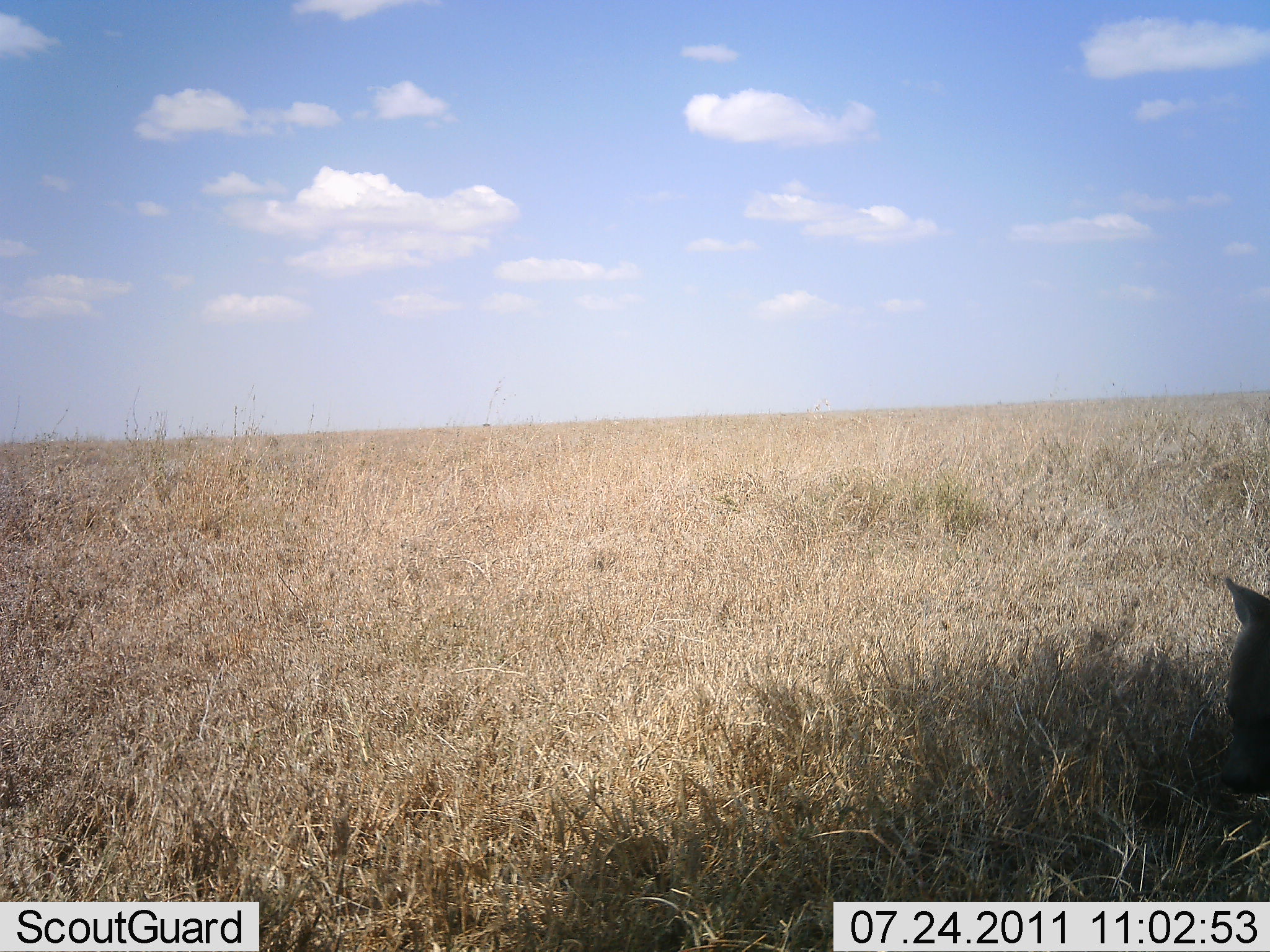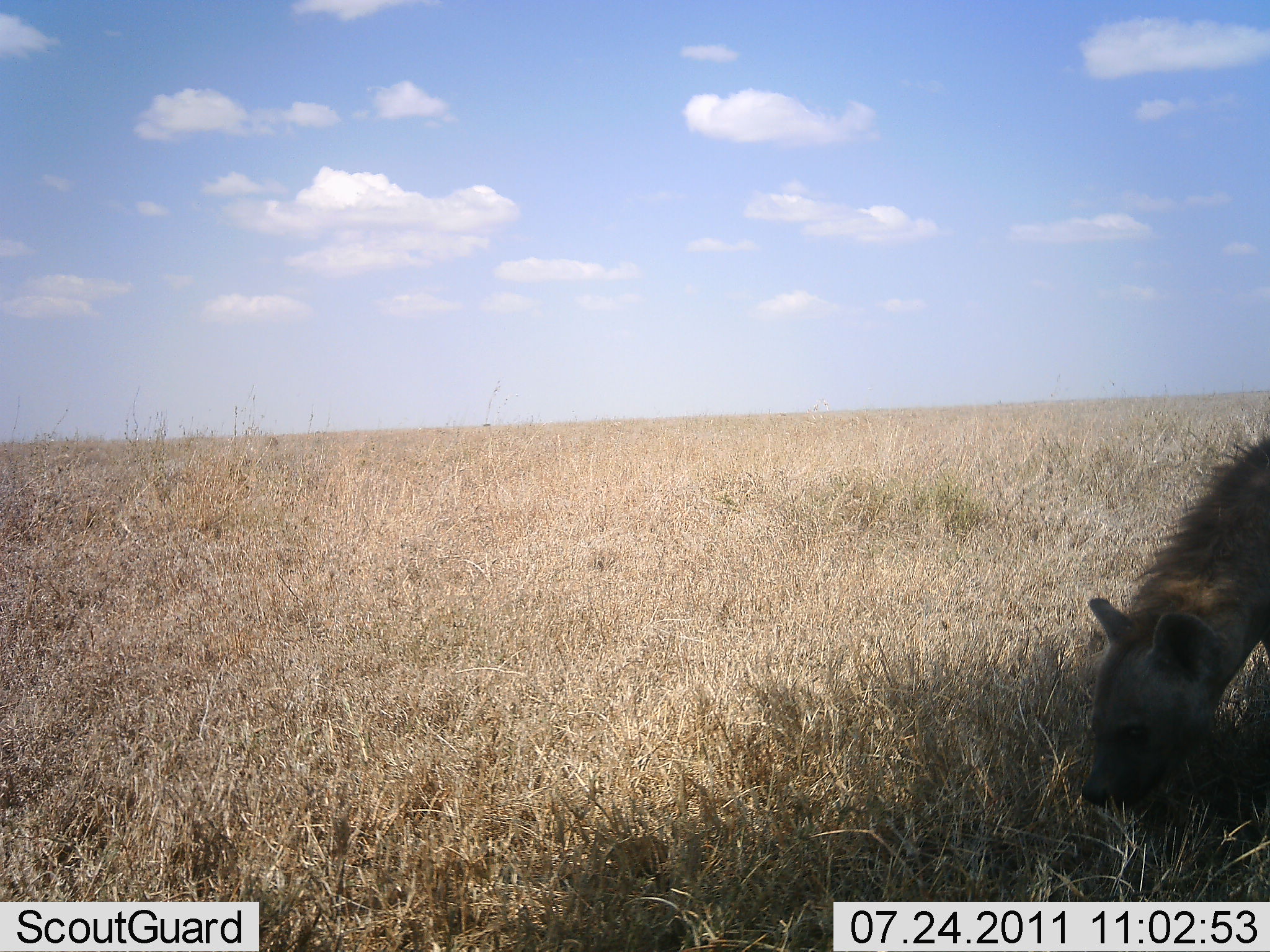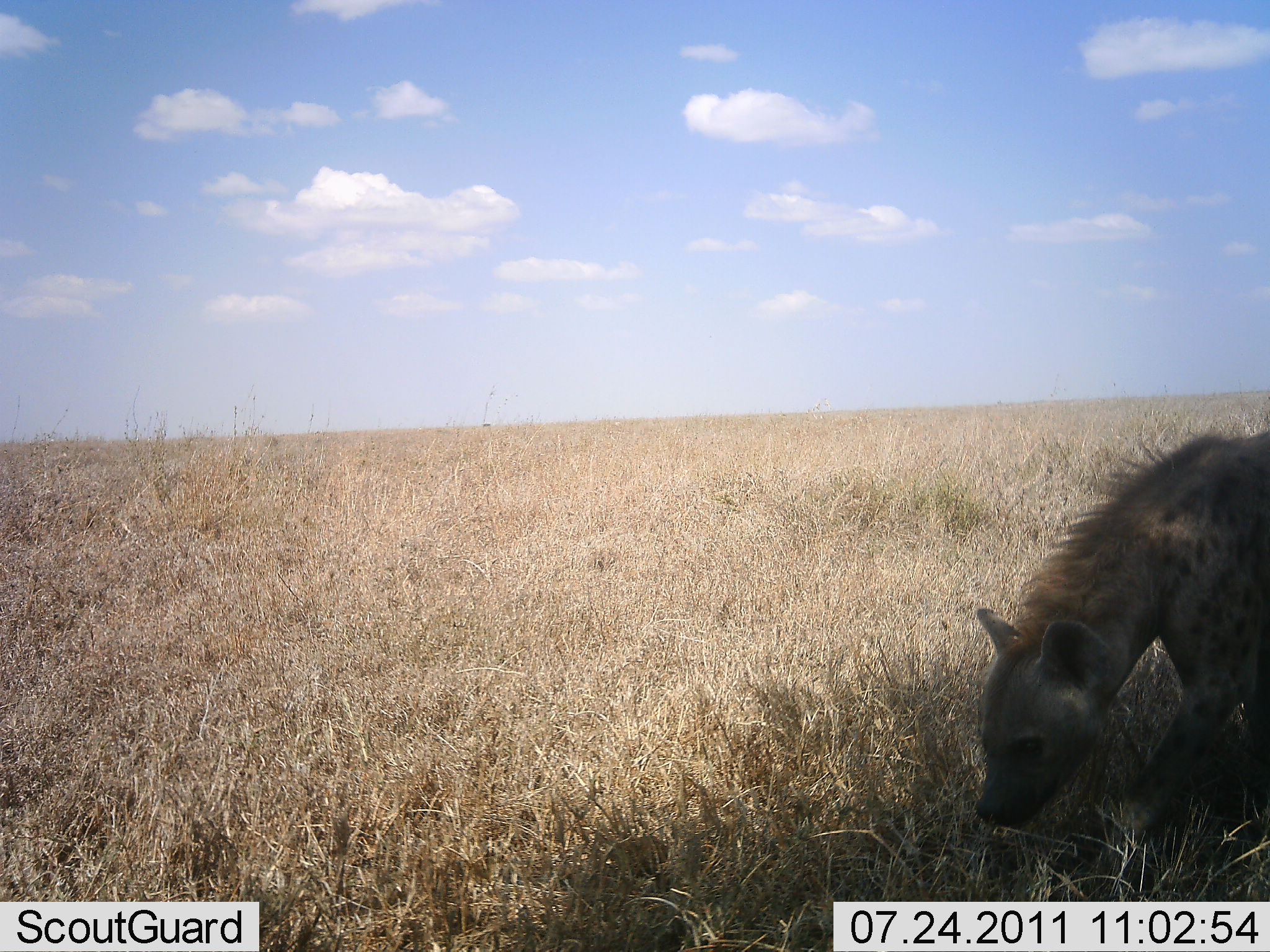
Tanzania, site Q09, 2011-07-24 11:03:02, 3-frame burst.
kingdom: Animalia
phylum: Chordata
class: Mammalia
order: Carnivora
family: Hyaenidae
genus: Crocuta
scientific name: Crocuta crocuta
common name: spotted hyena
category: hyenaspotted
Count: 1.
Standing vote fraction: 8%.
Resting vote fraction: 0%.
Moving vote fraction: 92%.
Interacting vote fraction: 0%.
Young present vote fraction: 0%.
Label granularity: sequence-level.